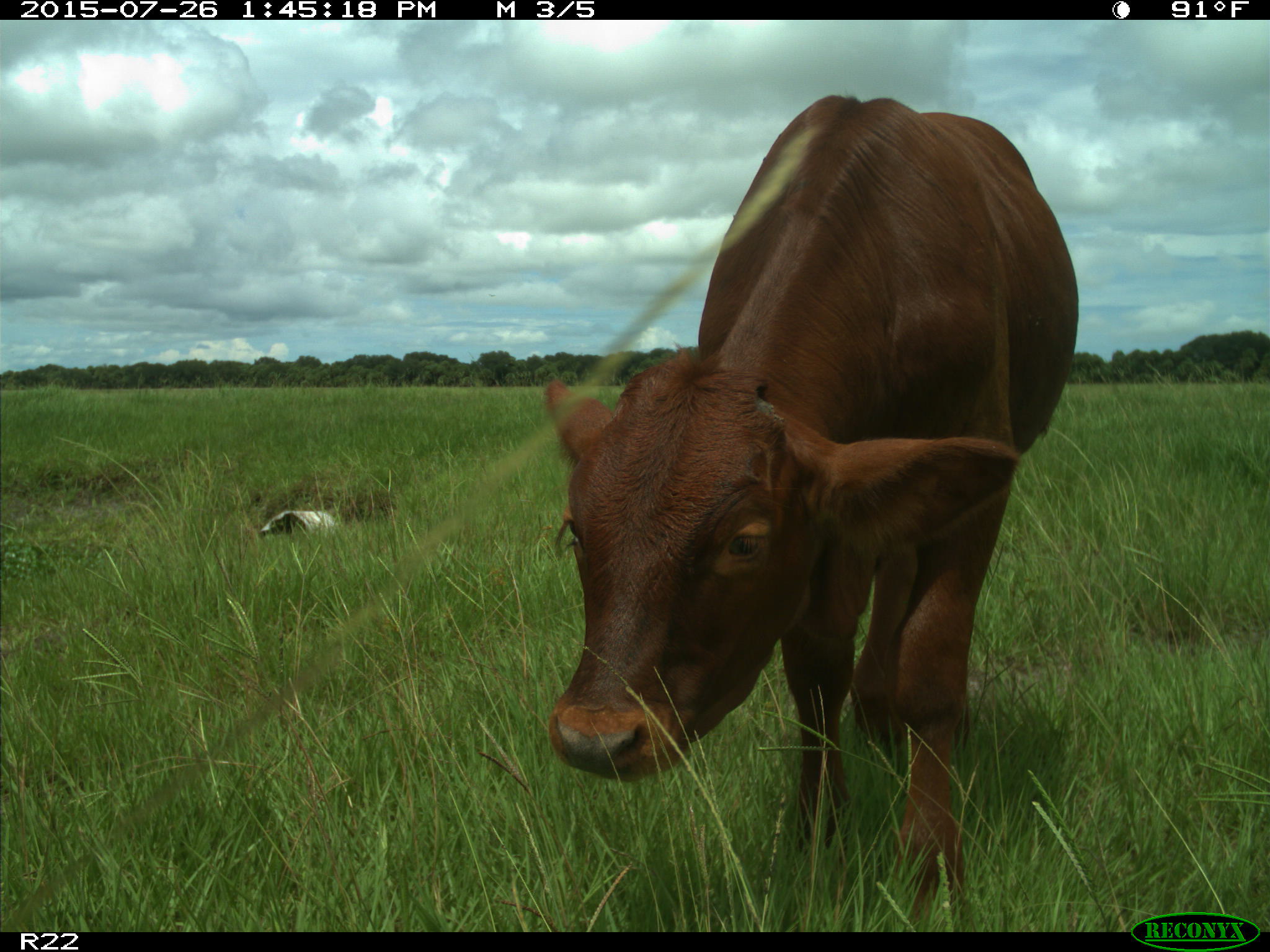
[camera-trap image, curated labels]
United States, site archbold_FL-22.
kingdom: Animalia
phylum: Chordata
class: Mammalia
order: Artiodactyla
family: Bovidae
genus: Bos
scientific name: Bos taurus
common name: domestic cow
Bos taurus (domestic cow).